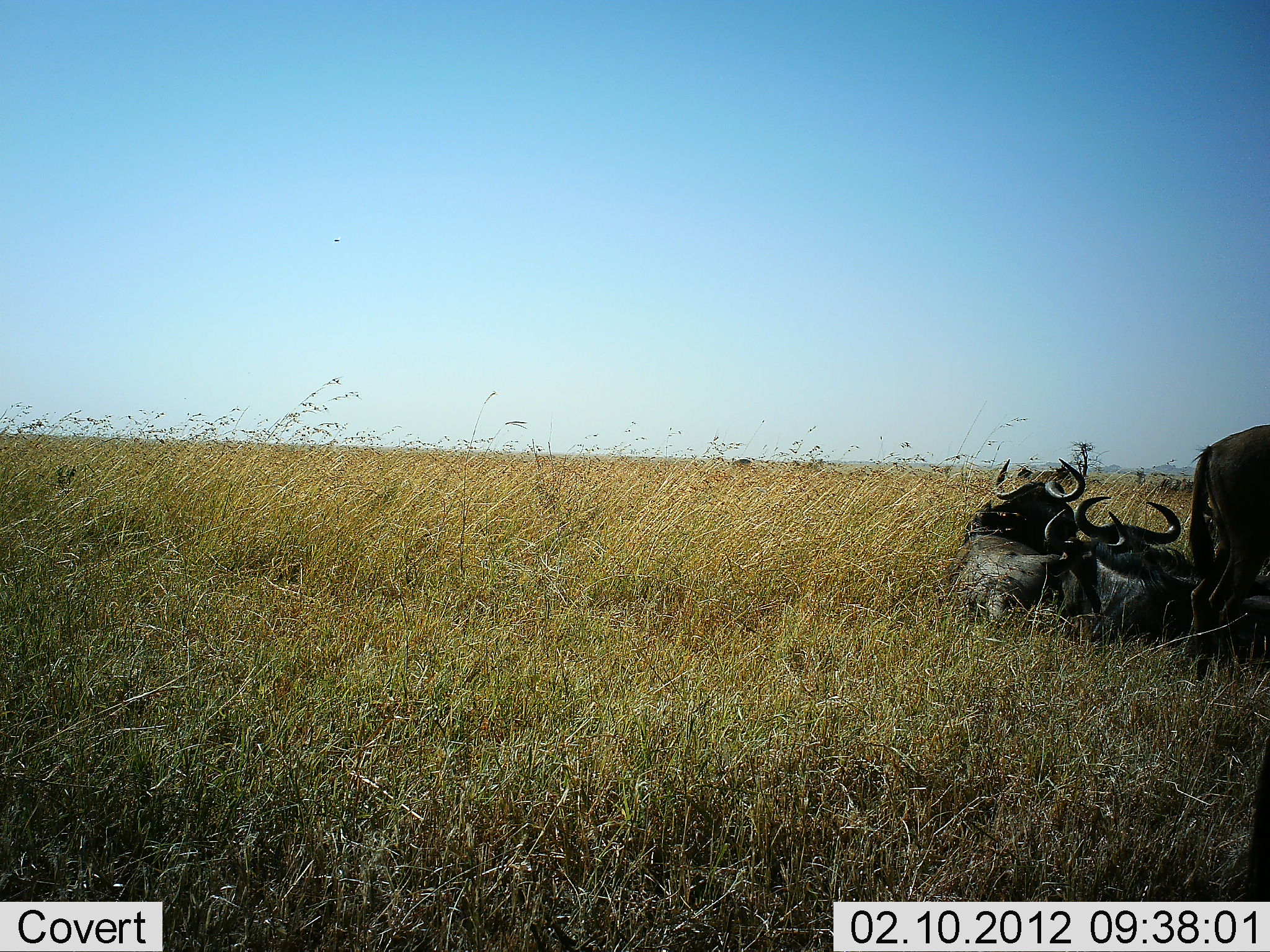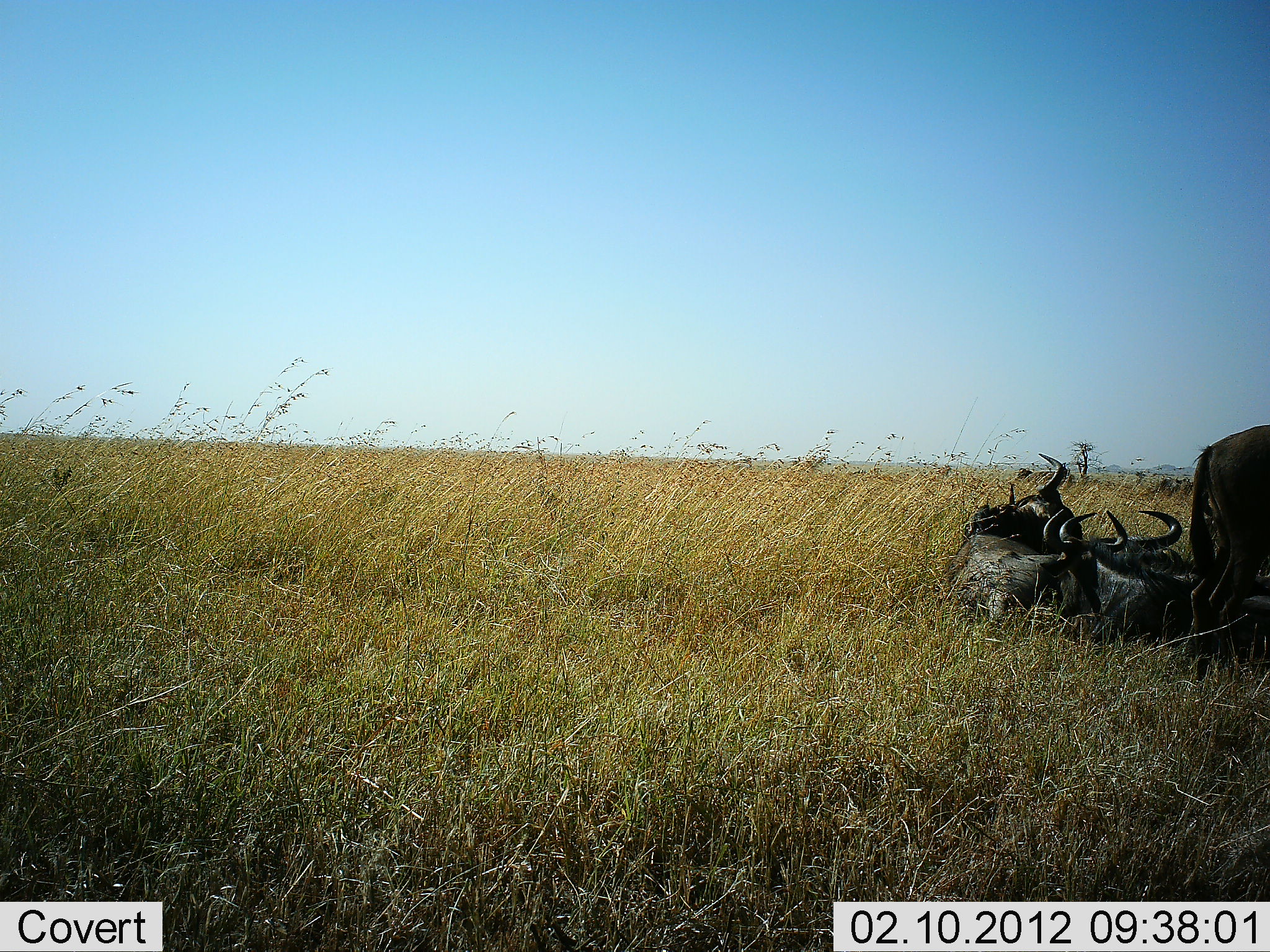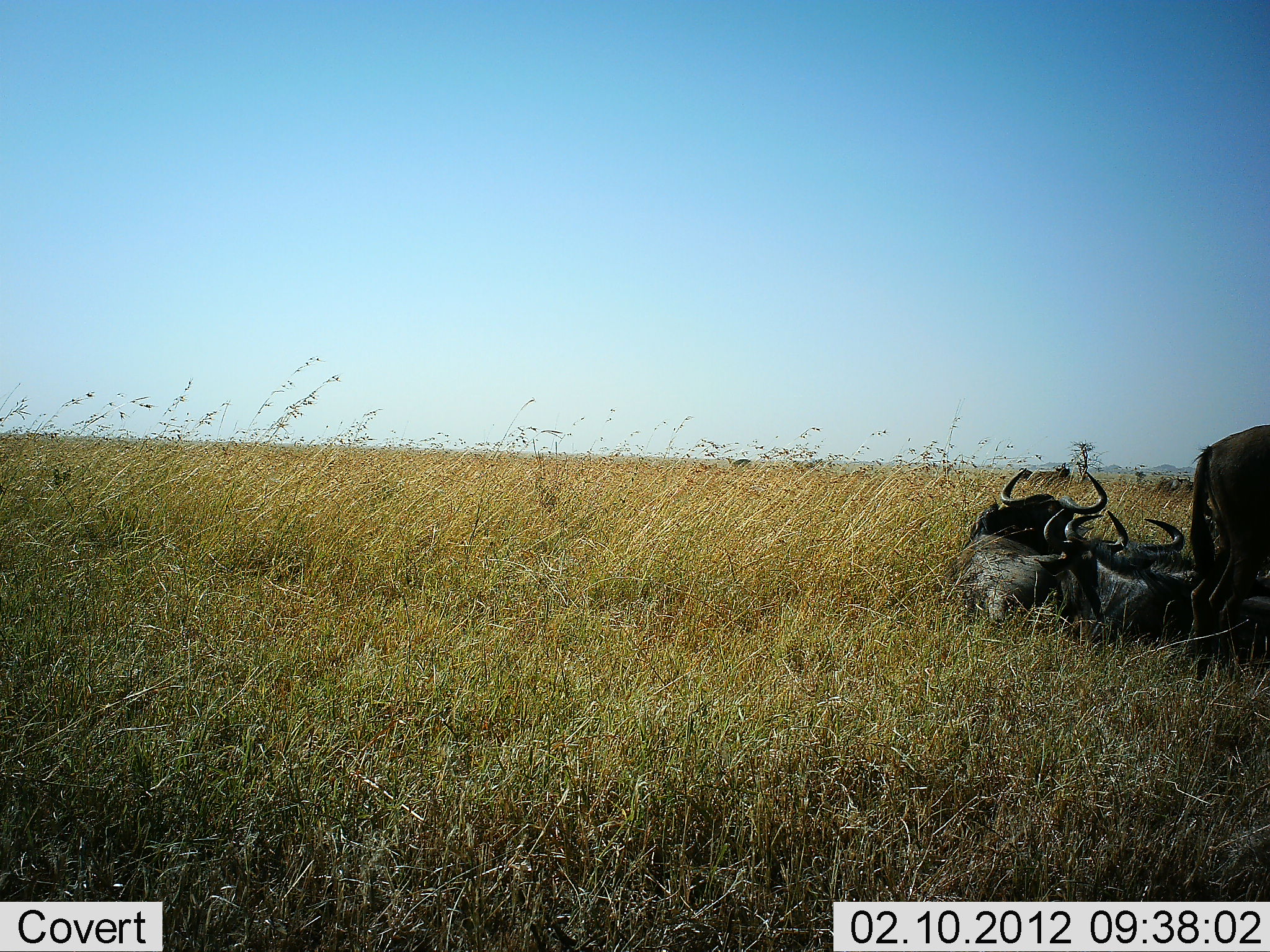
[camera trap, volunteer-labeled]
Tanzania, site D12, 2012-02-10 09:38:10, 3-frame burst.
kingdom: Animalia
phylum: Chordata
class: Mammalia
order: Artiodactyla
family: Bovidae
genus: Connochaetes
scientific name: Connochaetes taurinus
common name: blue wildebeest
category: wildebeest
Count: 4.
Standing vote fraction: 62%.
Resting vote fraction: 100%.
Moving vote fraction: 0%.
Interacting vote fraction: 10%.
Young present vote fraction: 5%.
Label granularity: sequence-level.